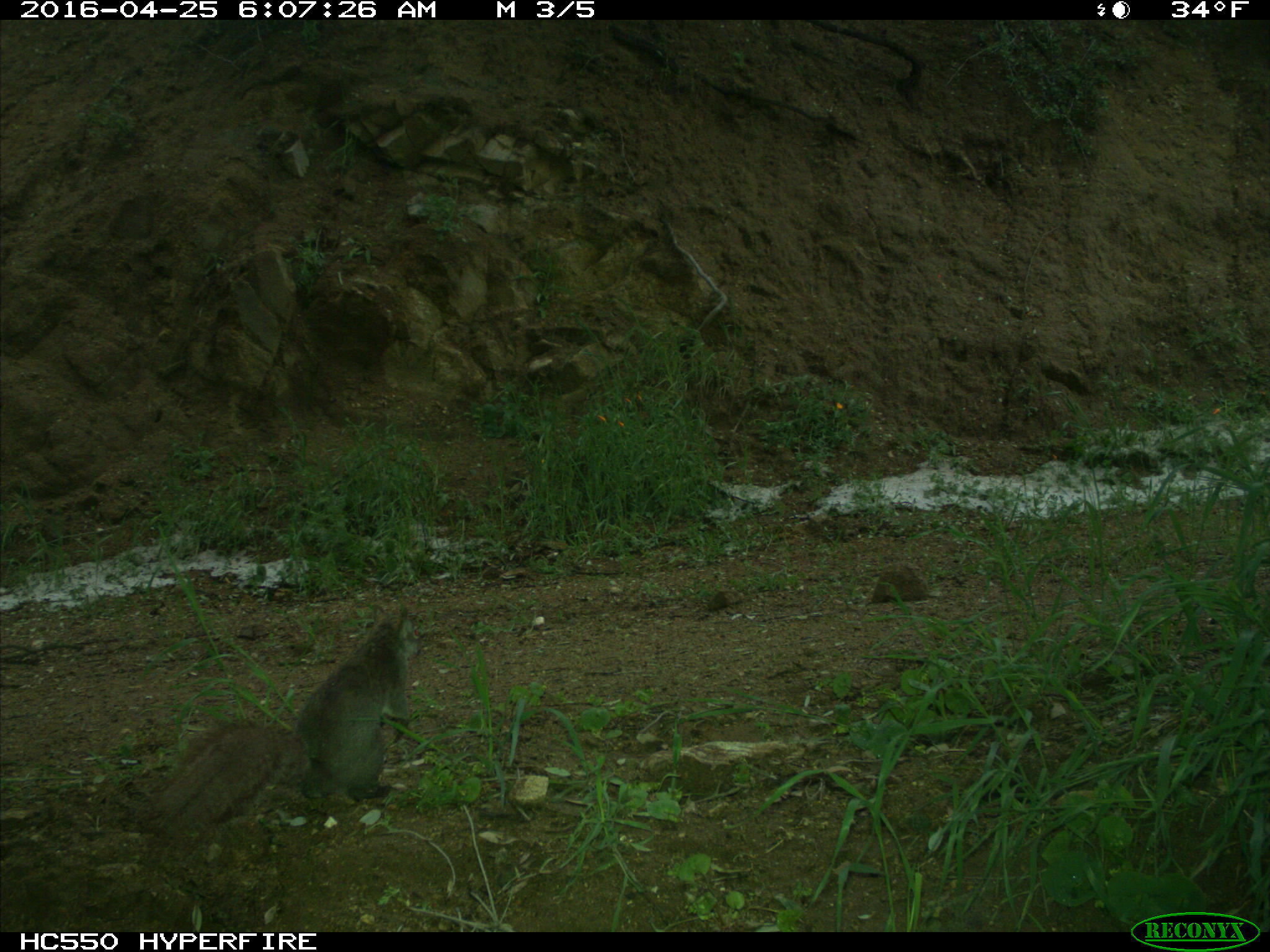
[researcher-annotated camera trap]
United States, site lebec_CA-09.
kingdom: Animalia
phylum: Chordata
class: Mammalia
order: Rodentia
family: Sciuridae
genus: Sciurus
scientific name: Sciurus carolinensis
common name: eastern gray squirrel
Sciurus carolinensis (eastern gray squirrel).